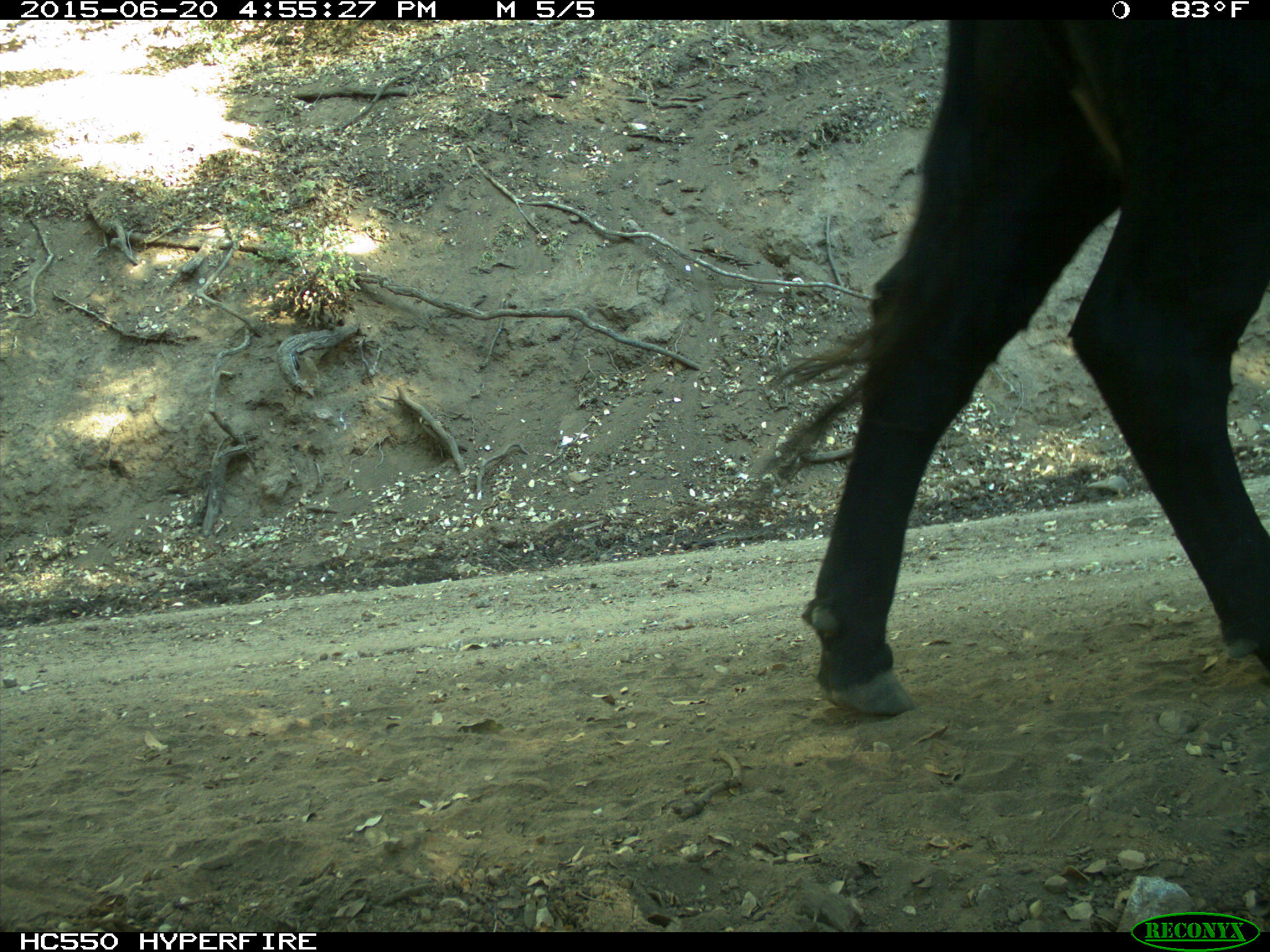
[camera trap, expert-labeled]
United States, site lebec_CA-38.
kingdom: Animalia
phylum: Chordata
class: Mammalia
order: Artiodactyla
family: Bovidae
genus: Bos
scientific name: Bos taurus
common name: domestic cow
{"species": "Bos taurus (domestic cow)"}